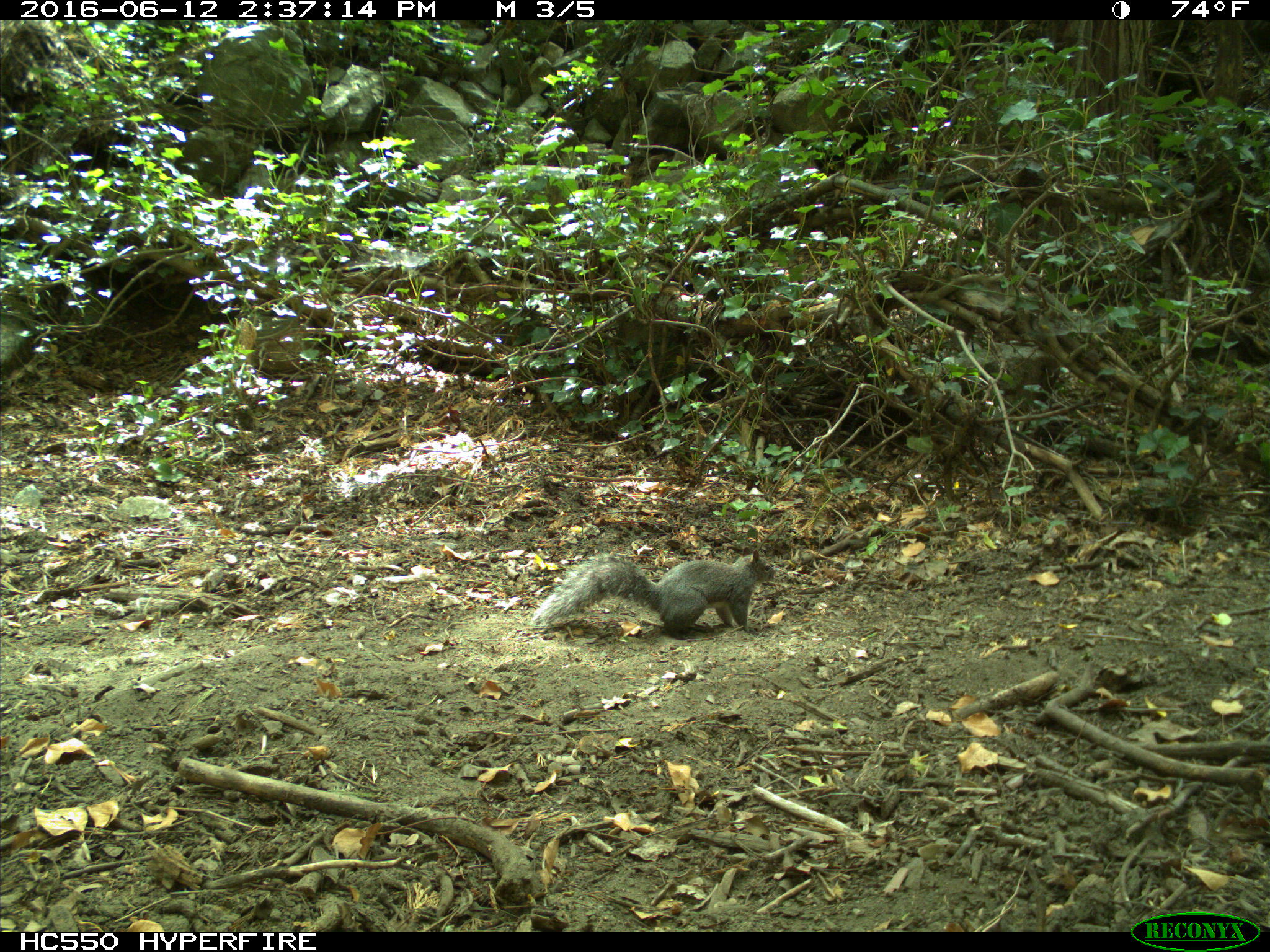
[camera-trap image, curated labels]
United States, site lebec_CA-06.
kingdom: Animalia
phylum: Chordata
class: Mammalia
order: Rodentia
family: Sciuridae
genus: Sciurus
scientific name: Sciurus carolinensis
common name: eastern gray squirrel